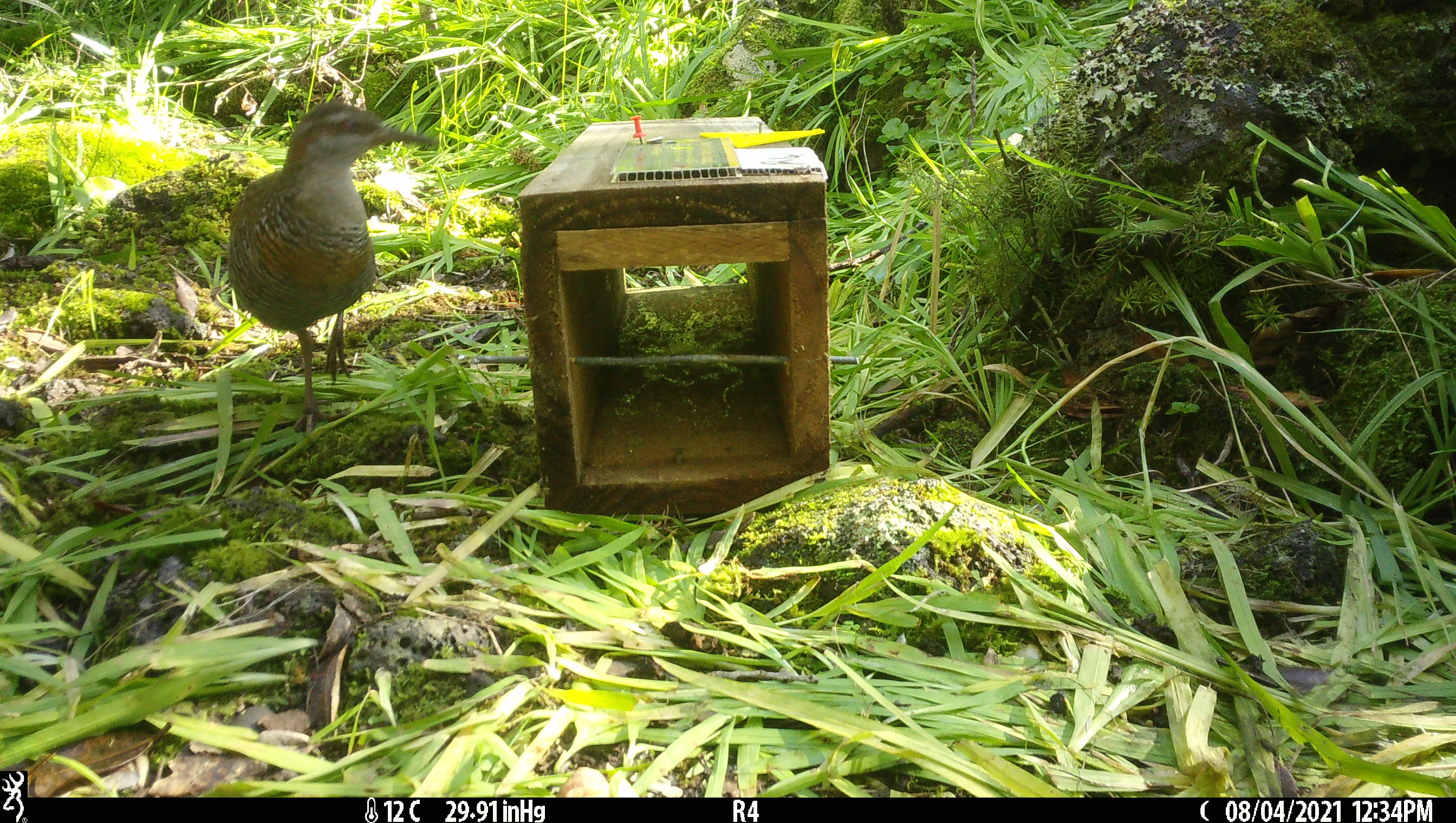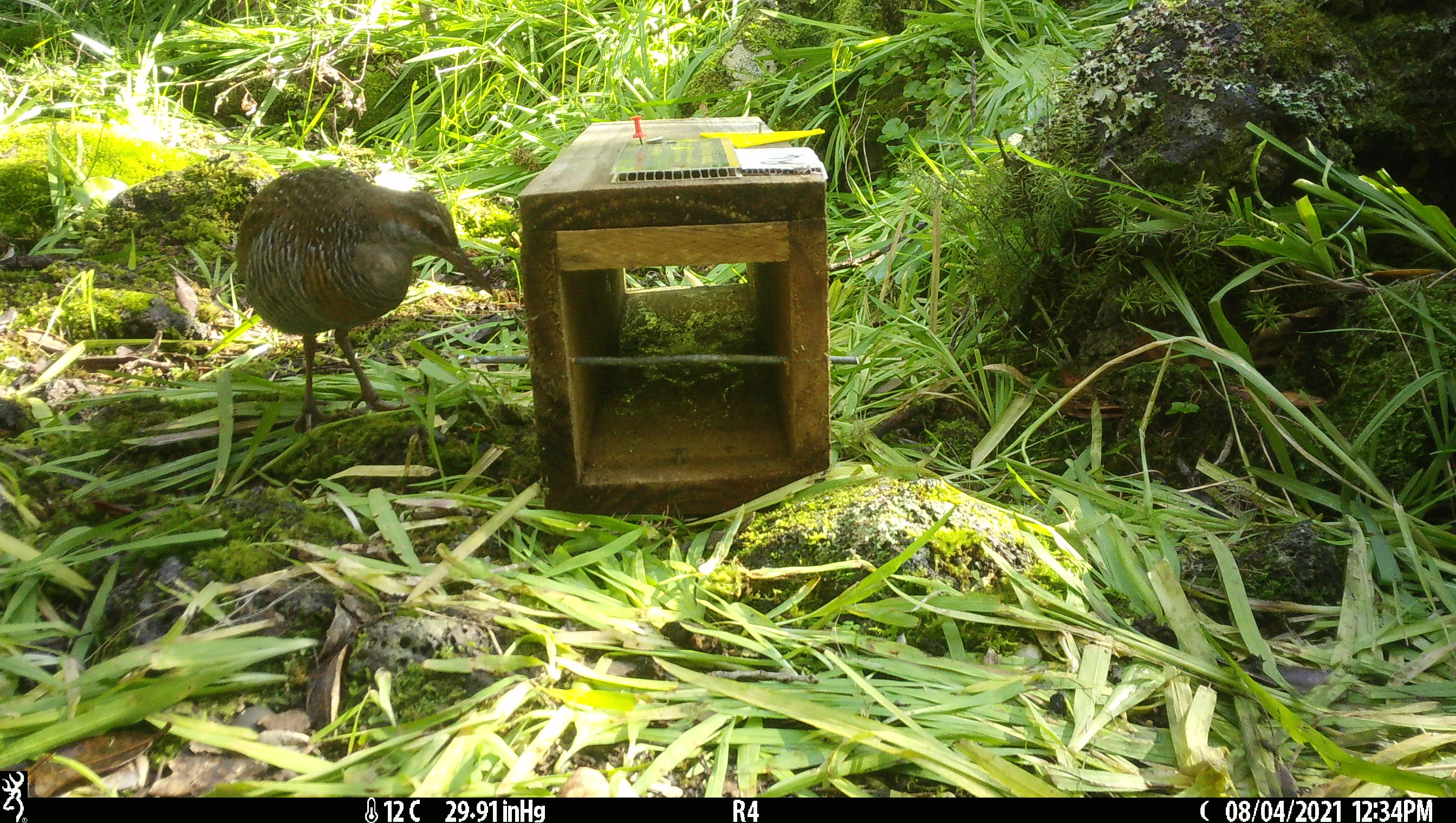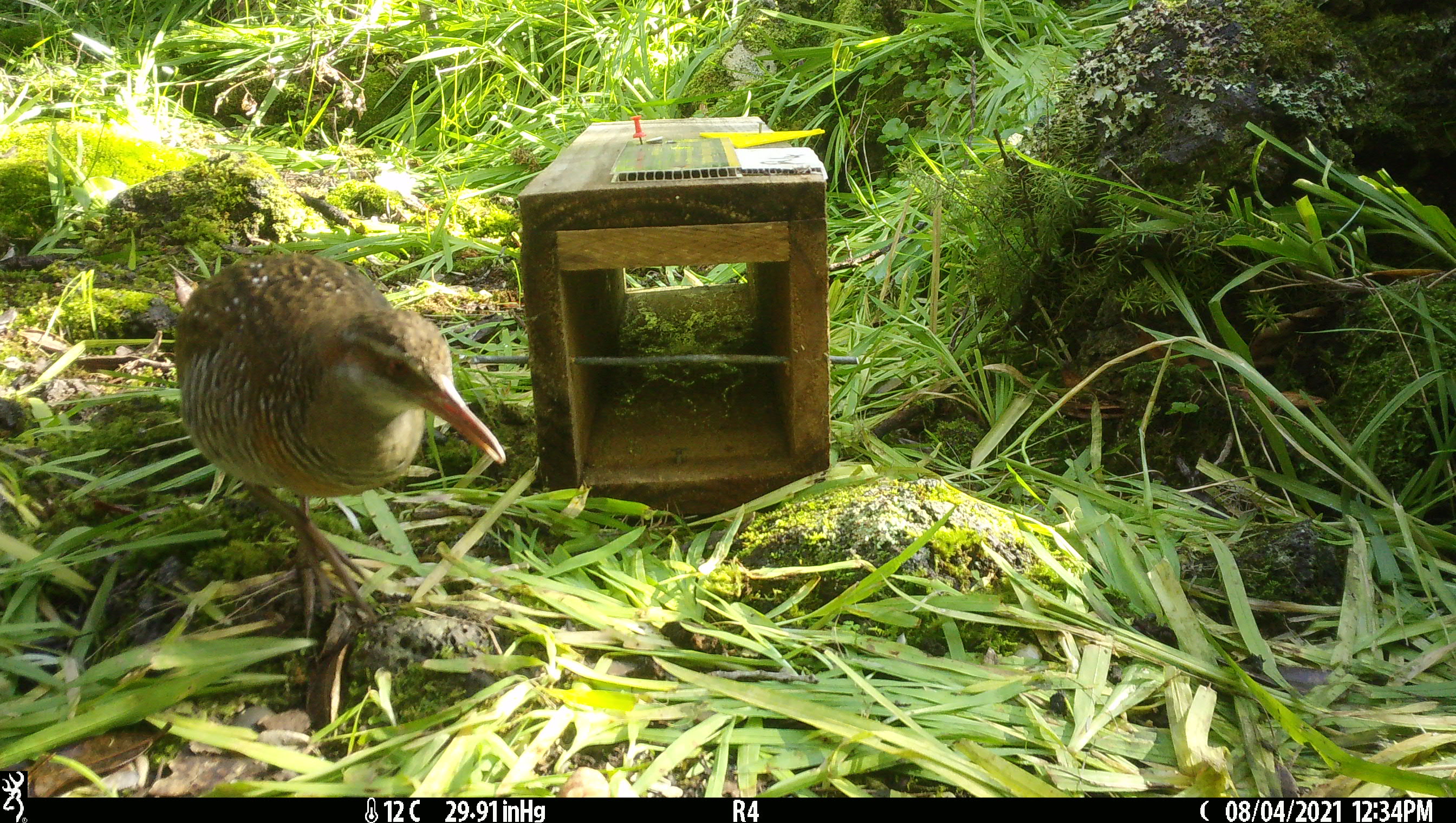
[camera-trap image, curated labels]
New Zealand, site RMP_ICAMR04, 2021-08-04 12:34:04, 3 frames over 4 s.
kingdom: Animalia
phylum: Chordata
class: Aves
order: Gruiformes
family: Rallidae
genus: Gallirallus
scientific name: Gallirallus philippensis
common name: buff-banded rail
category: banded rail